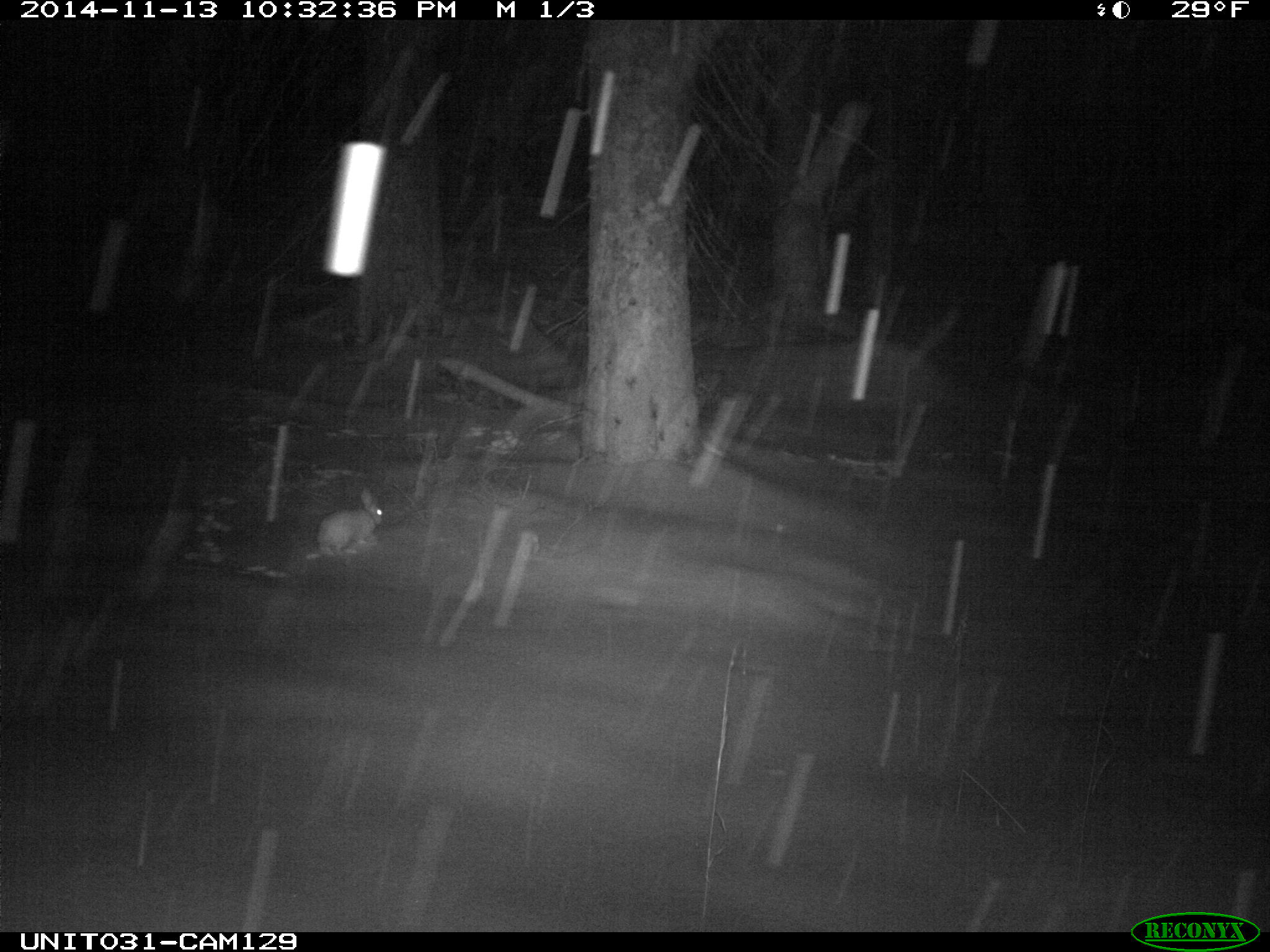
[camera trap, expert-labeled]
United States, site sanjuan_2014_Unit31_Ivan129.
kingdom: Animalia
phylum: Chordata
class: Mammalia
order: Lagomorpha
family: Leporidae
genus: Lepus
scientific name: Lepus americanus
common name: snowshoe hare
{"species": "Lepus americanus (snowshoe hare)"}